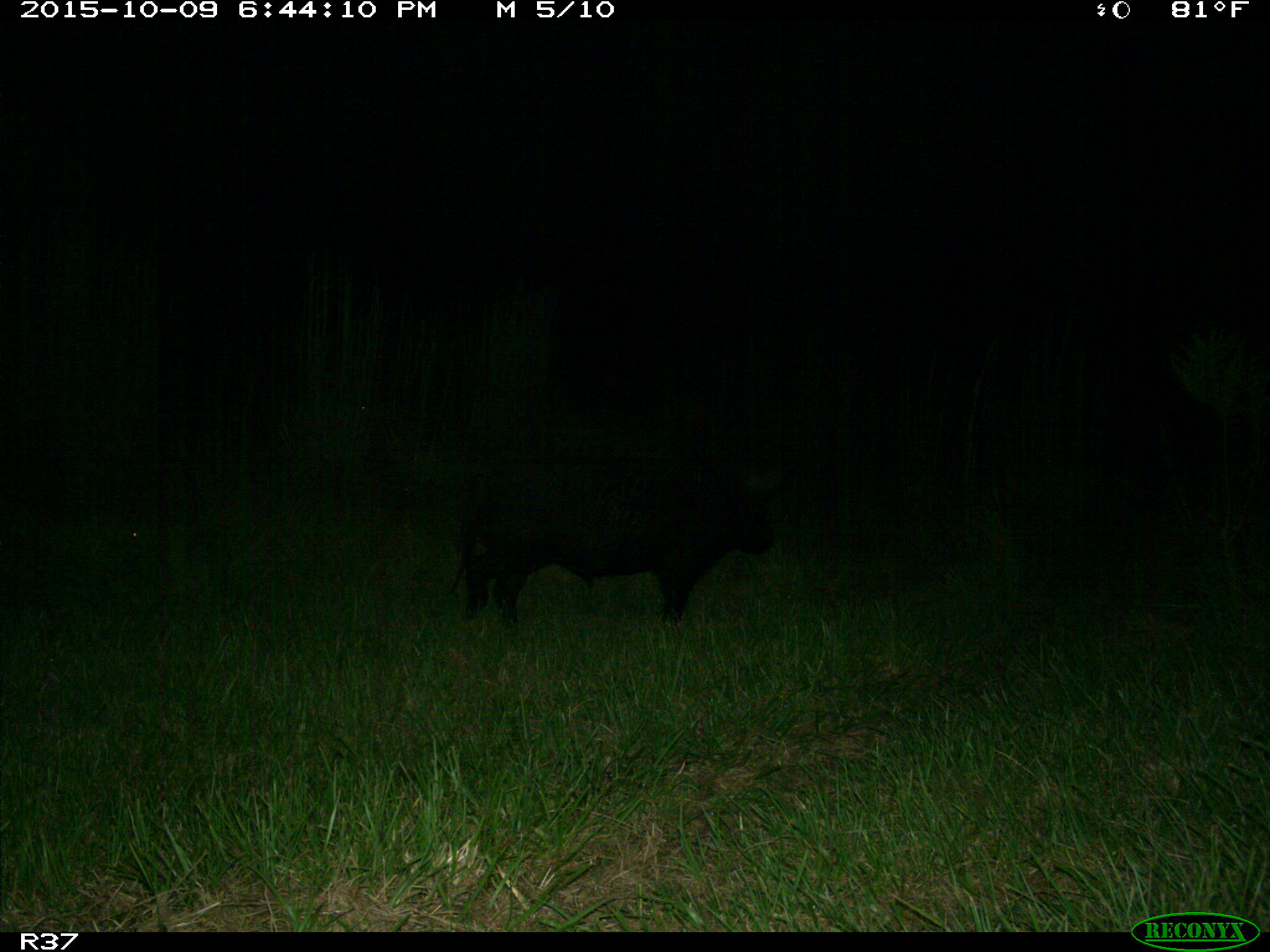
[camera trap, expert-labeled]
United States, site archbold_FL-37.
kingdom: Animalia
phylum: Chordata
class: Mammalia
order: Artiodactyla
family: Suidae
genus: Sus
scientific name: Sus scrofa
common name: wild boar